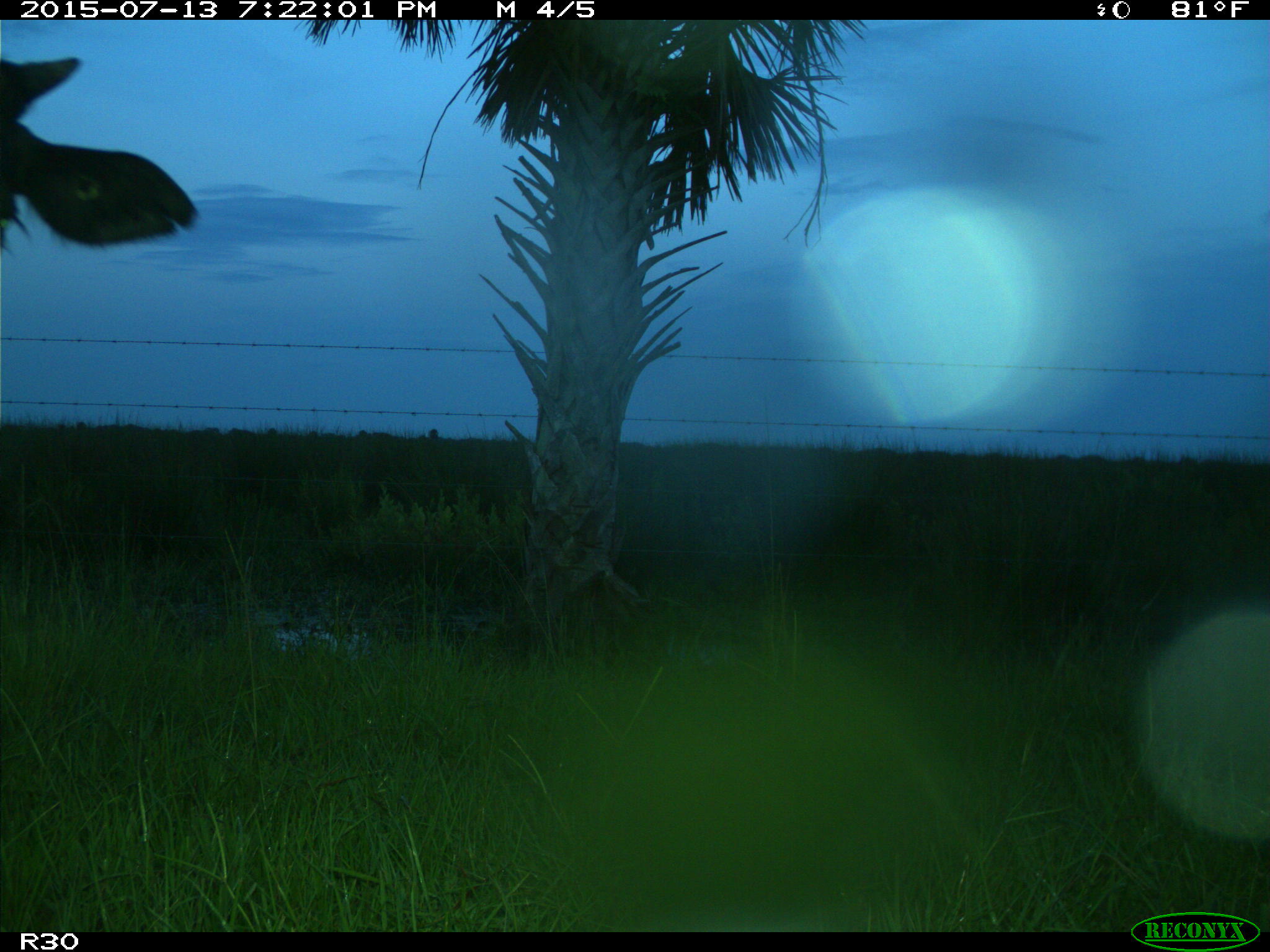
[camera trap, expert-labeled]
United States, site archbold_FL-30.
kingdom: Animalia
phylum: Chordata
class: Mammalia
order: Artiodactyla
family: Bovidae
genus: Bos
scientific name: Bos taurus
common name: domestic cow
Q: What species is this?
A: Bos taurus (domestic cow).